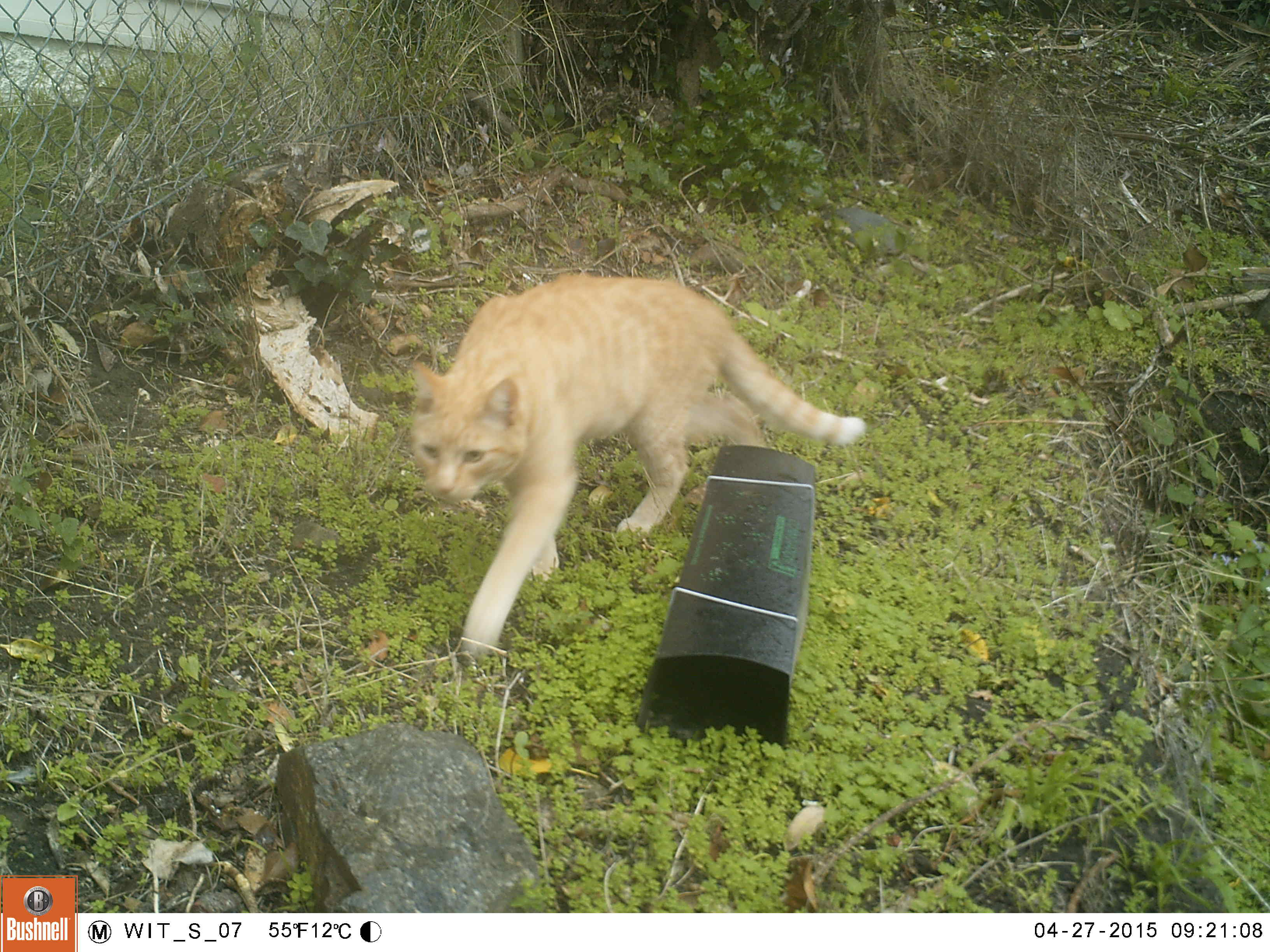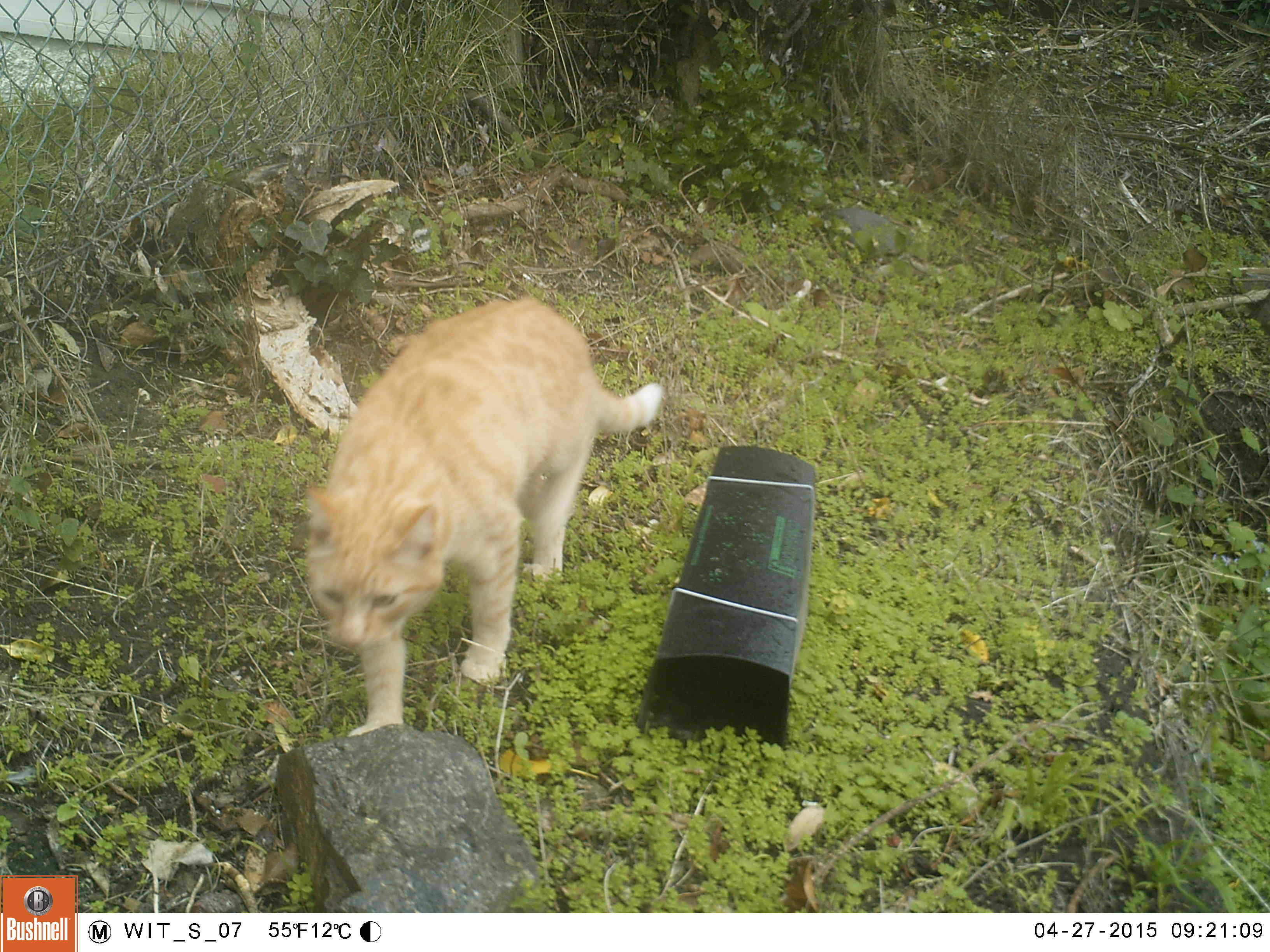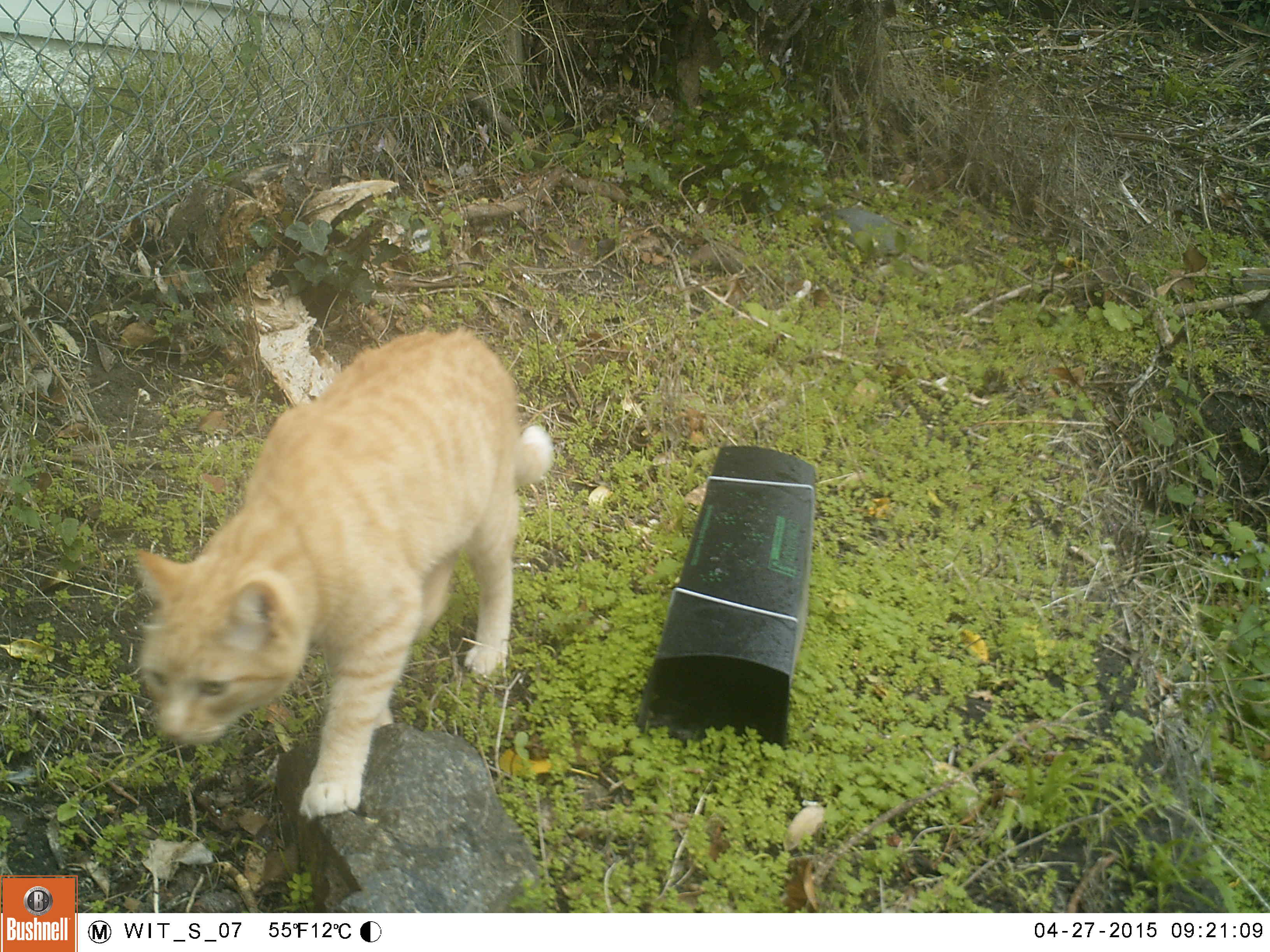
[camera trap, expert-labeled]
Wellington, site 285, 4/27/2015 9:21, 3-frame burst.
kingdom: Animalia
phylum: Chordata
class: Mammalia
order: Carnivora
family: Felidae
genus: Felis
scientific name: Felis catus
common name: cat